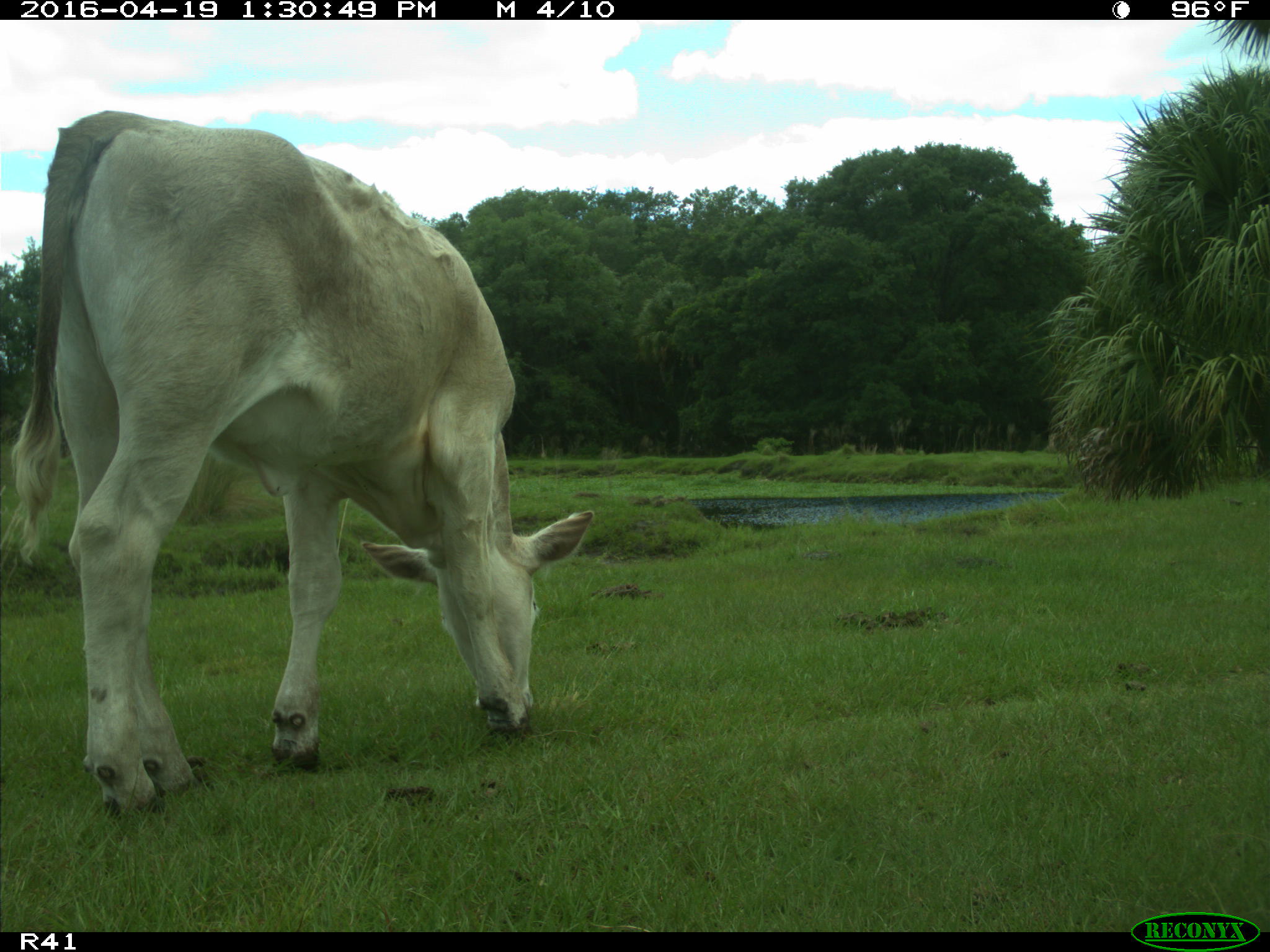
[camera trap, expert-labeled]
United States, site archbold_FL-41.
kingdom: Animalia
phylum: Chordata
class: Mammalia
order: Artiodactyla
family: Bovidae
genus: Bos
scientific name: Bos taurus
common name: domestic cow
Bos taurus (domestic cow).